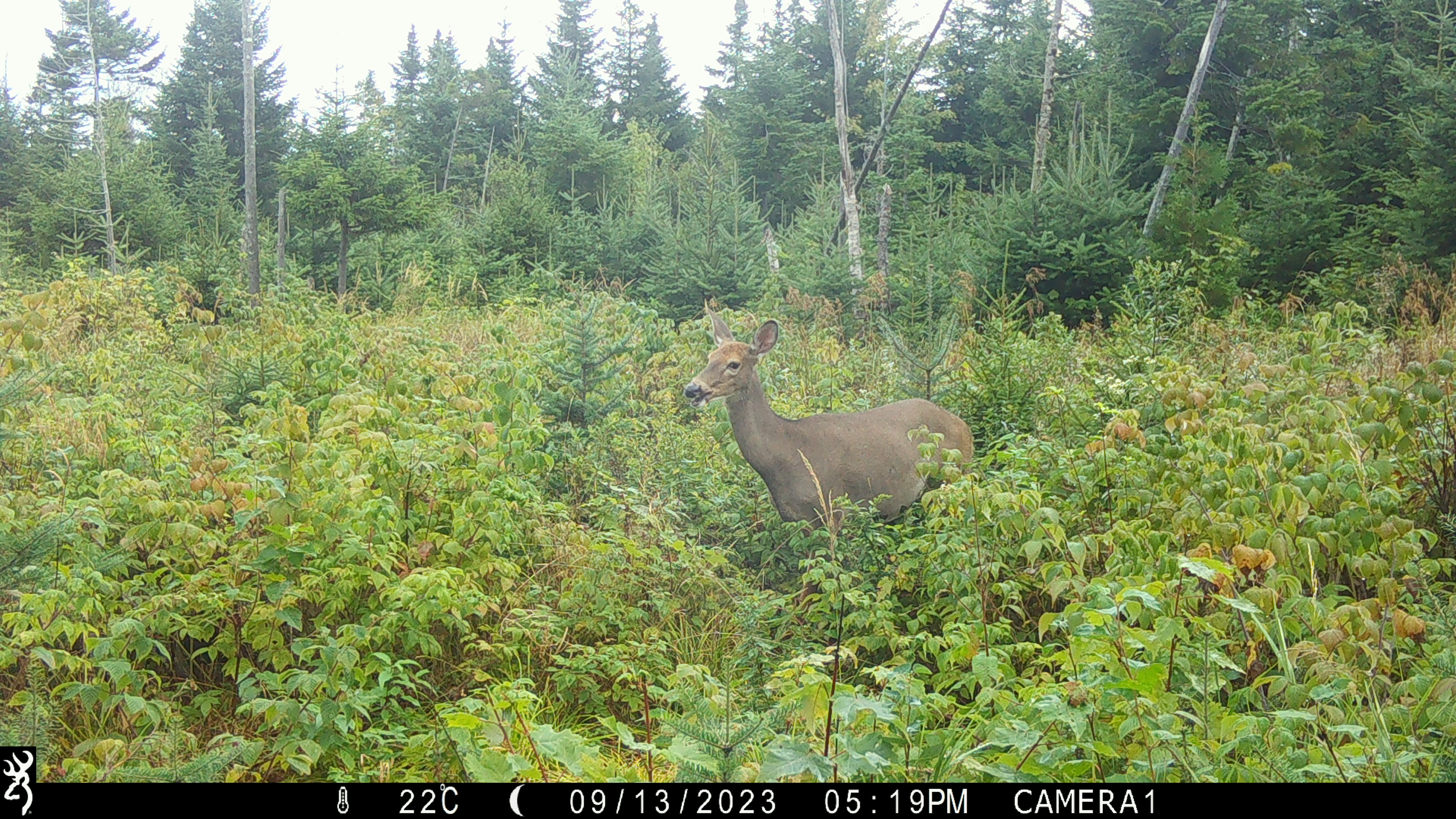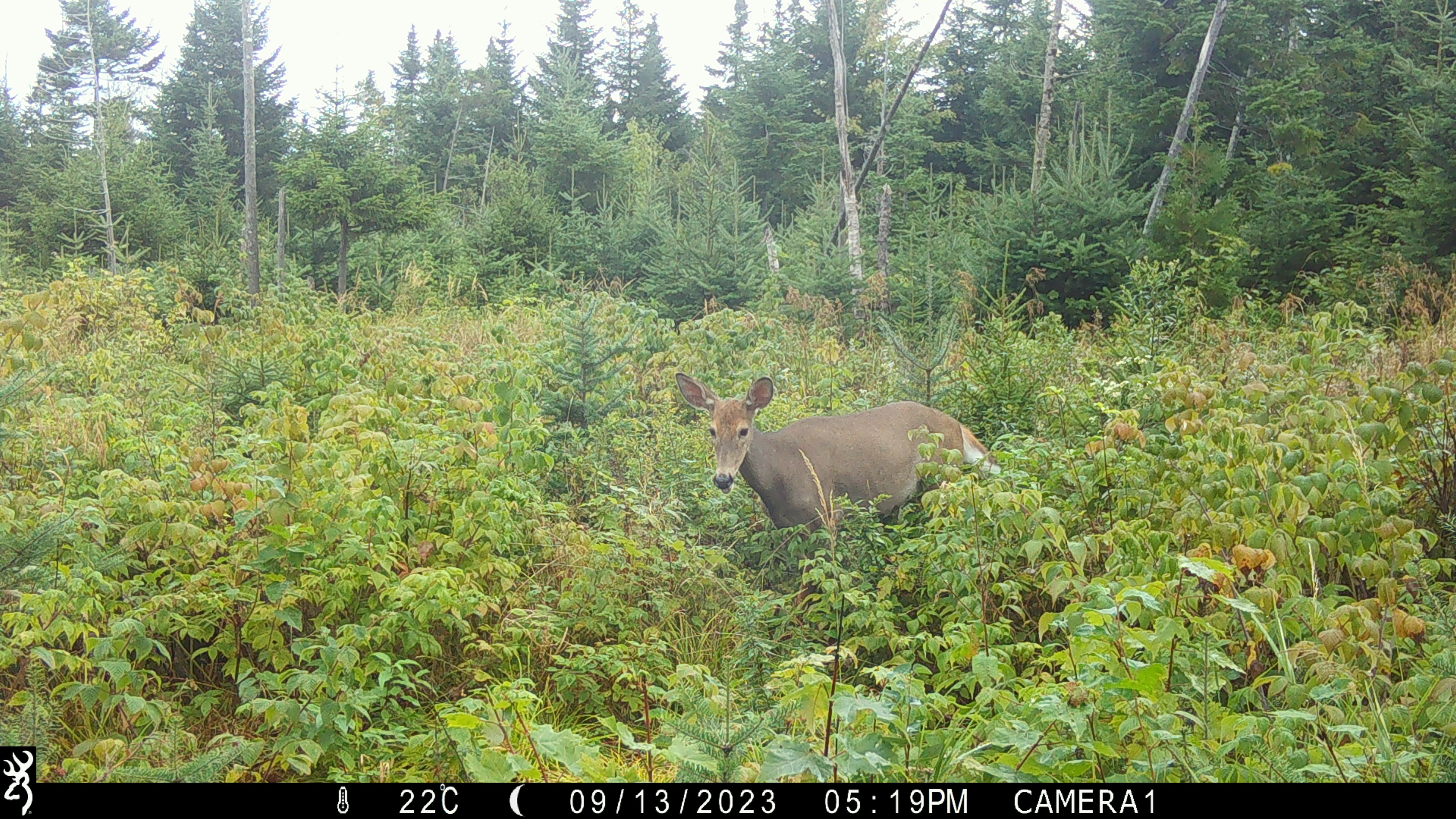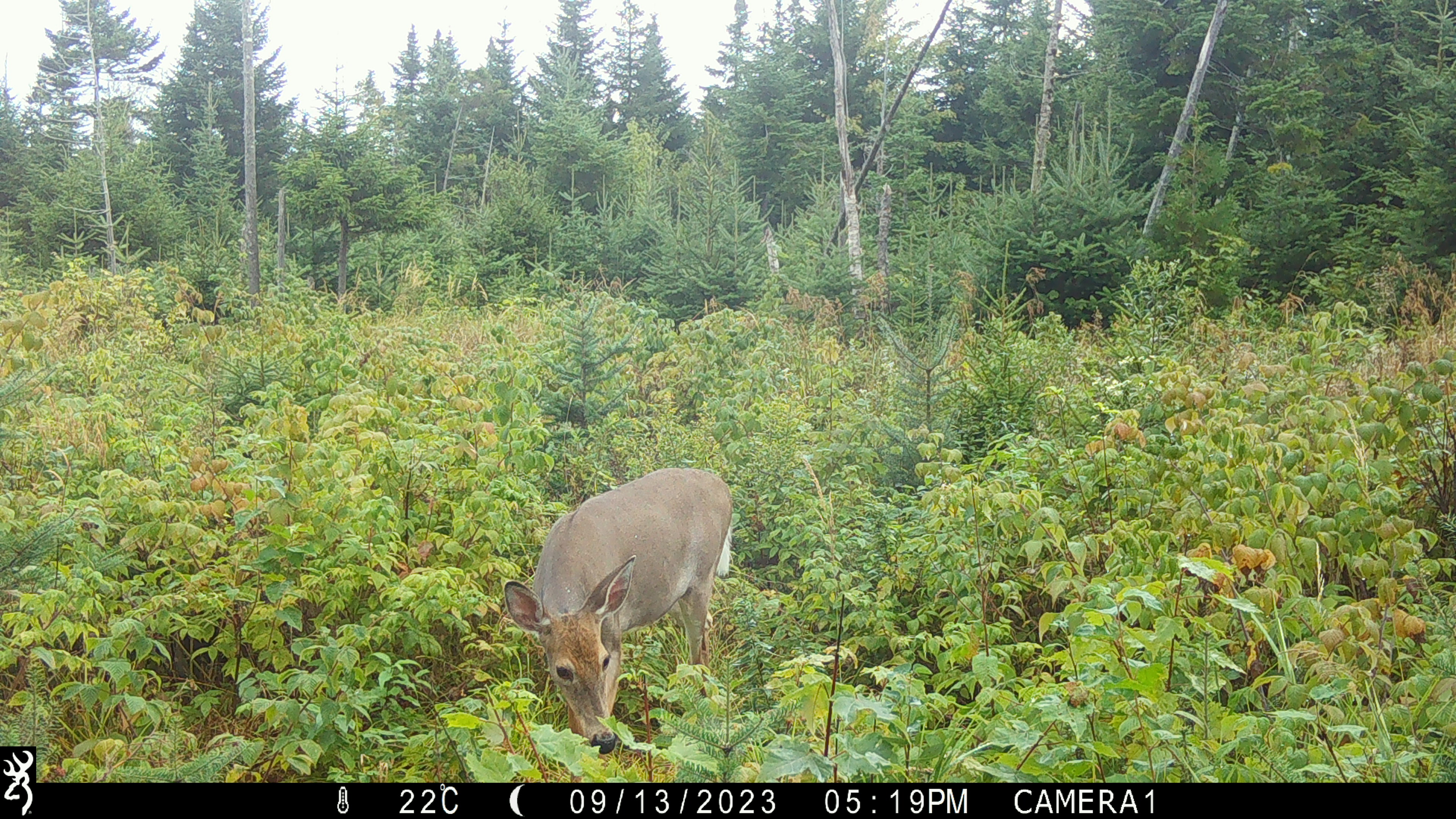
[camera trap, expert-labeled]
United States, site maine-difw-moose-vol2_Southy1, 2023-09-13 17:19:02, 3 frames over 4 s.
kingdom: Animalia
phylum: Chordata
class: Mammalia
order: Artiodactyla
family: Cervidae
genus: Odocoileus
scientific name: Odocoileus virginianus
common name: white-tailed deer